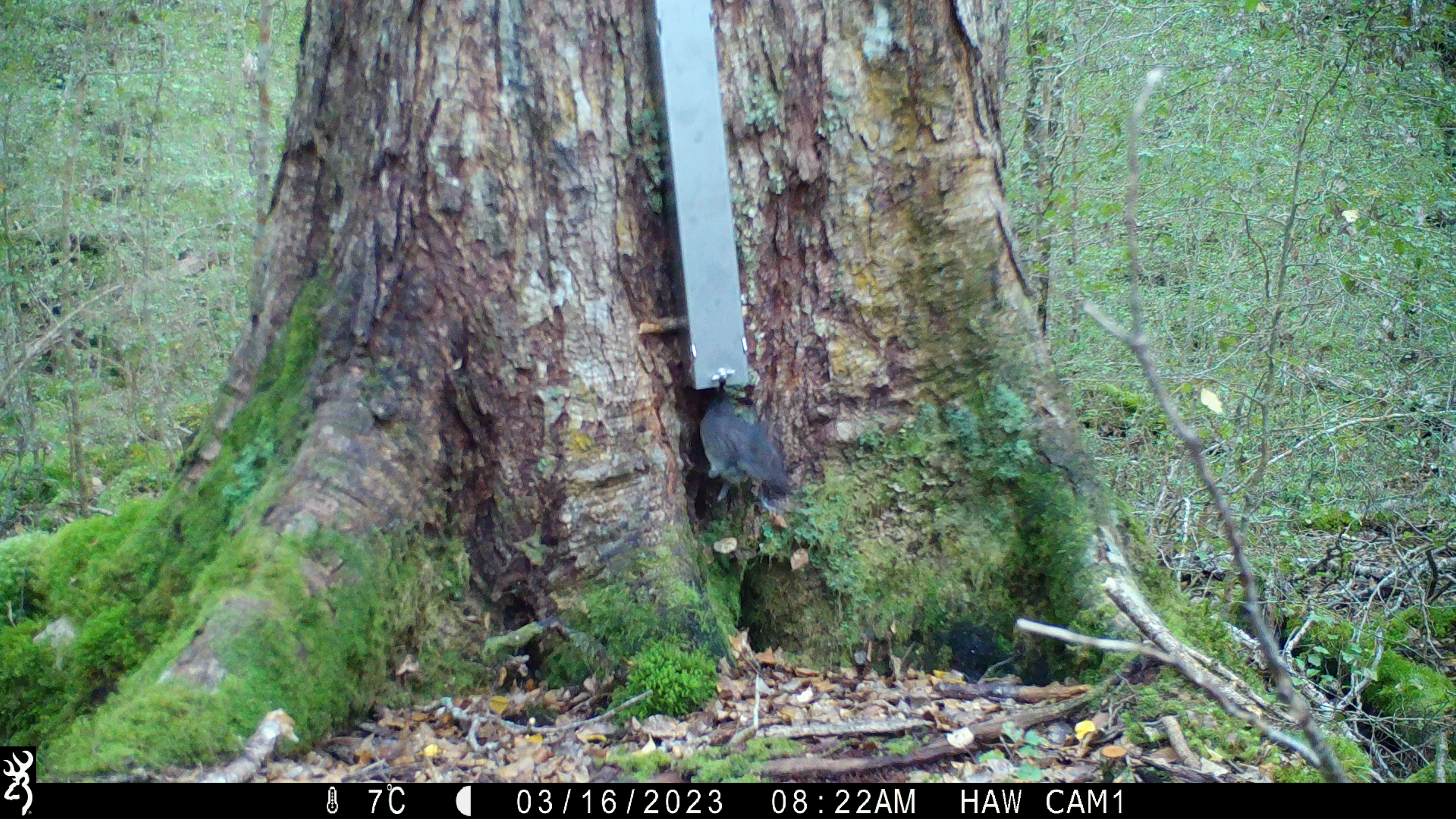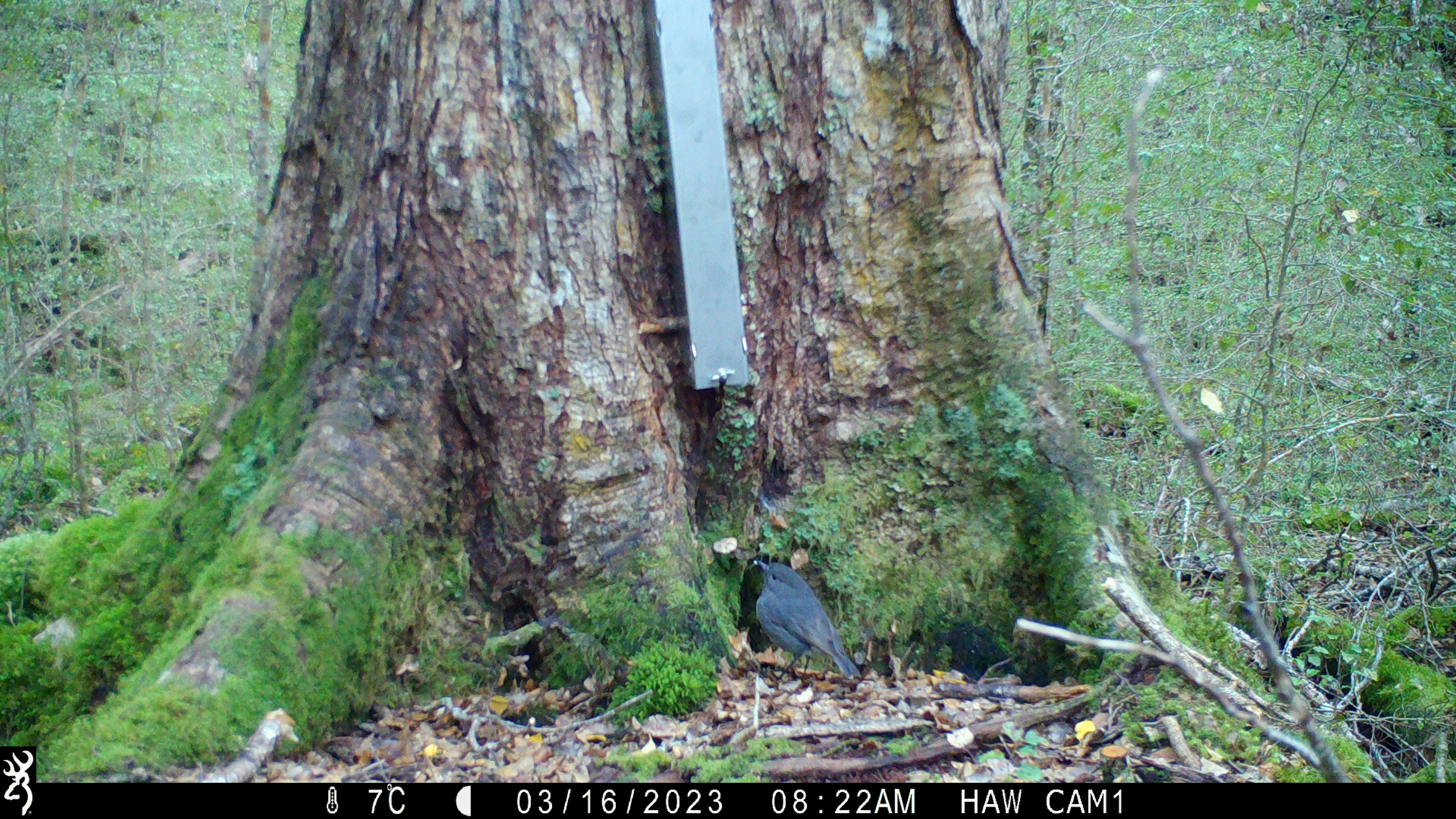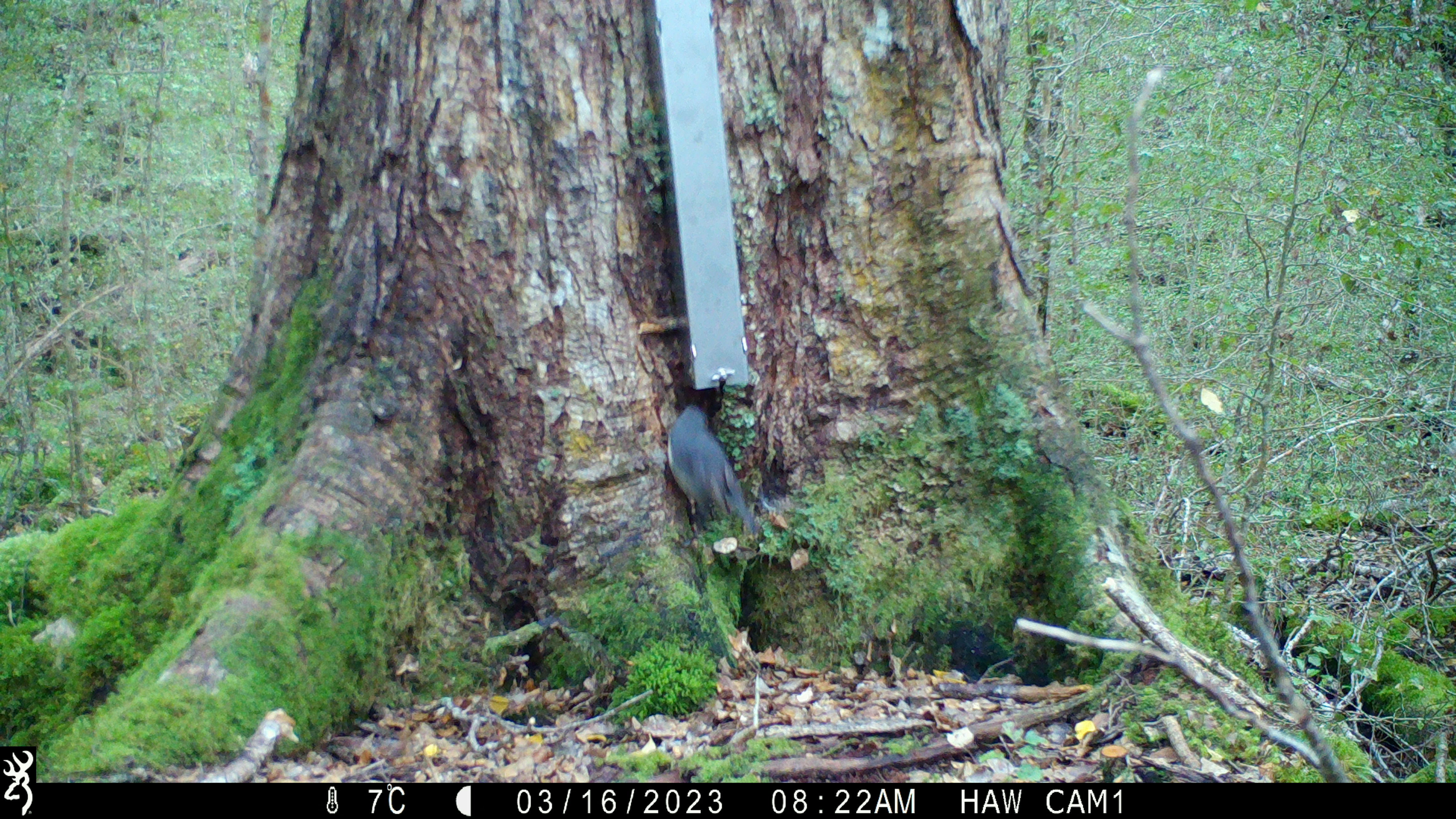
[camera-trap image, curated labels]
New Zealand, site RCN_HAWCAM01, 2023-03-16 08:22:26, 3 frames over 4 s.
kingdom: Animalia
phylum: Chordata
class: Aves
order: Passeriformes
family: Petroicidae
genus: Petroica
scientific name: Petroica australis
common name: new zealand robin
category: robin